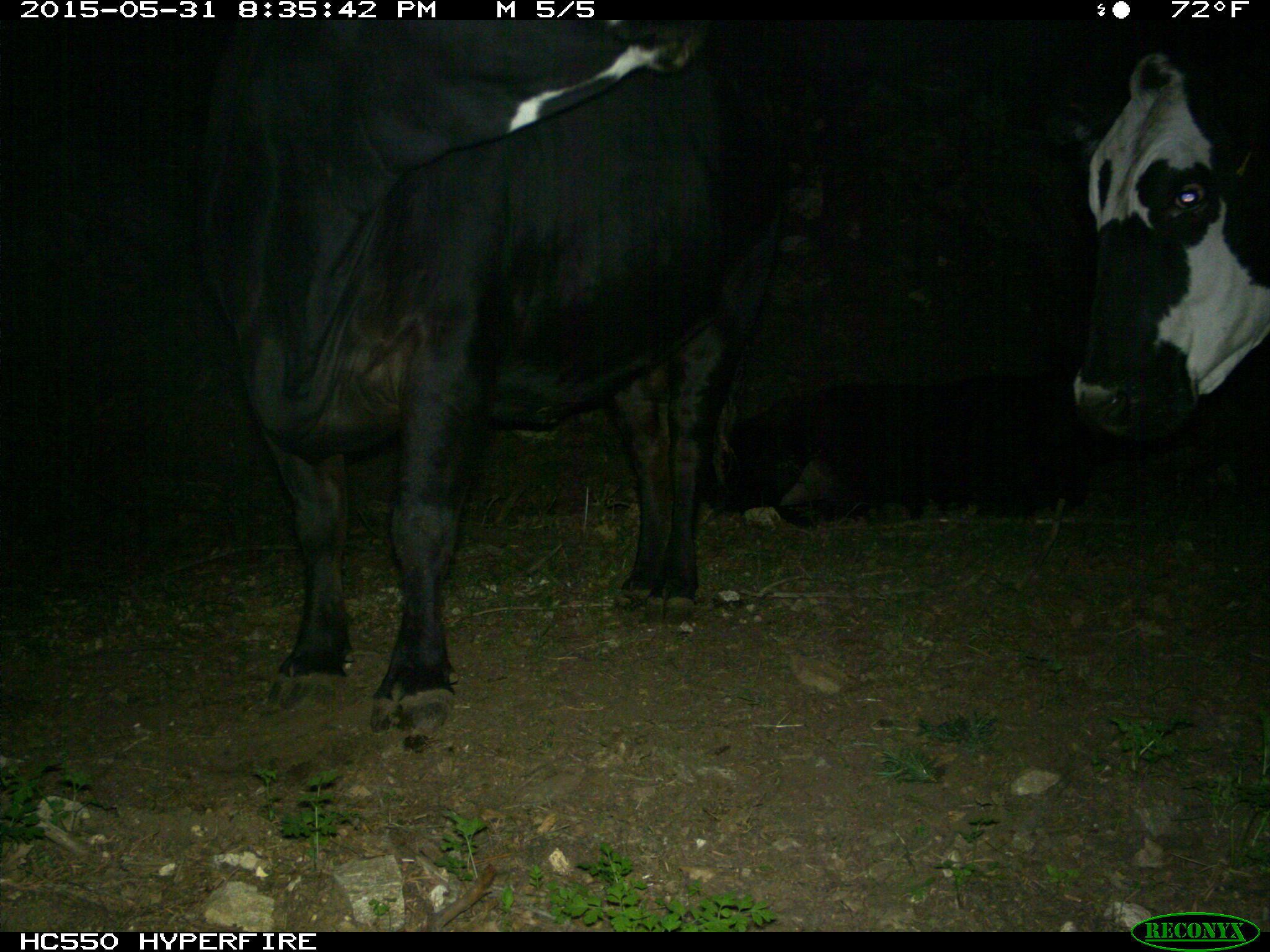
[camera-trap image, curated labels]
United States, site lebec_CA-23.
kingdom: Animalia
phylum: Chordata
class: Mammalia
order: Artiodactyla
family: Bovidae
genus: Bos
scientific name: Bos taurus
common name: domestic cow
Bos taurus (domestic cow).